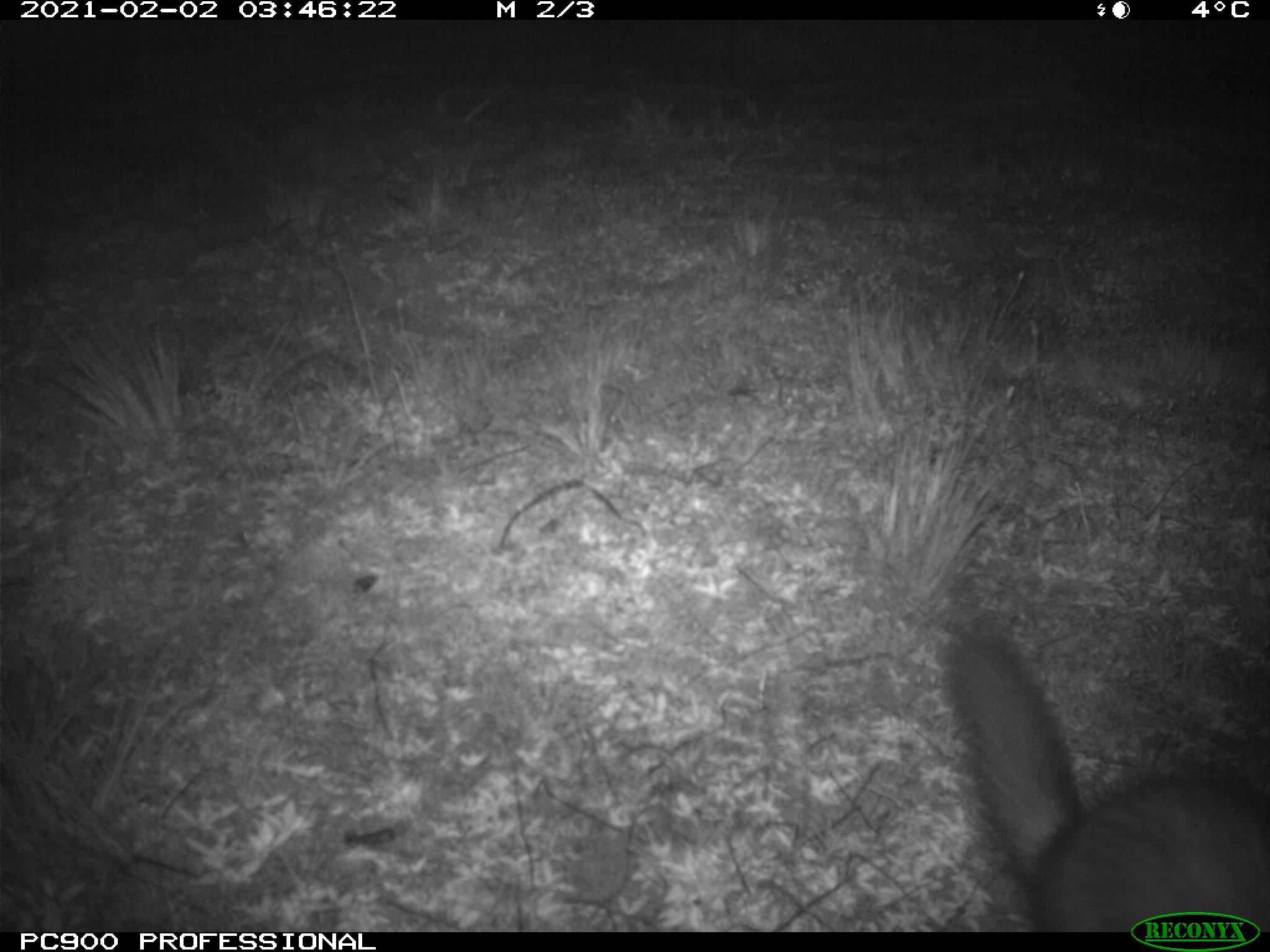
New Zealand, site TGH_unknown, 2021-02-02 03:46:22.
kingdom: Animalia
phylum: Chordata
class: Mammalia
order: Carnivora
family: Mustelidae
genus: Mustela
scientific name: Mustela furo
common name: ferret